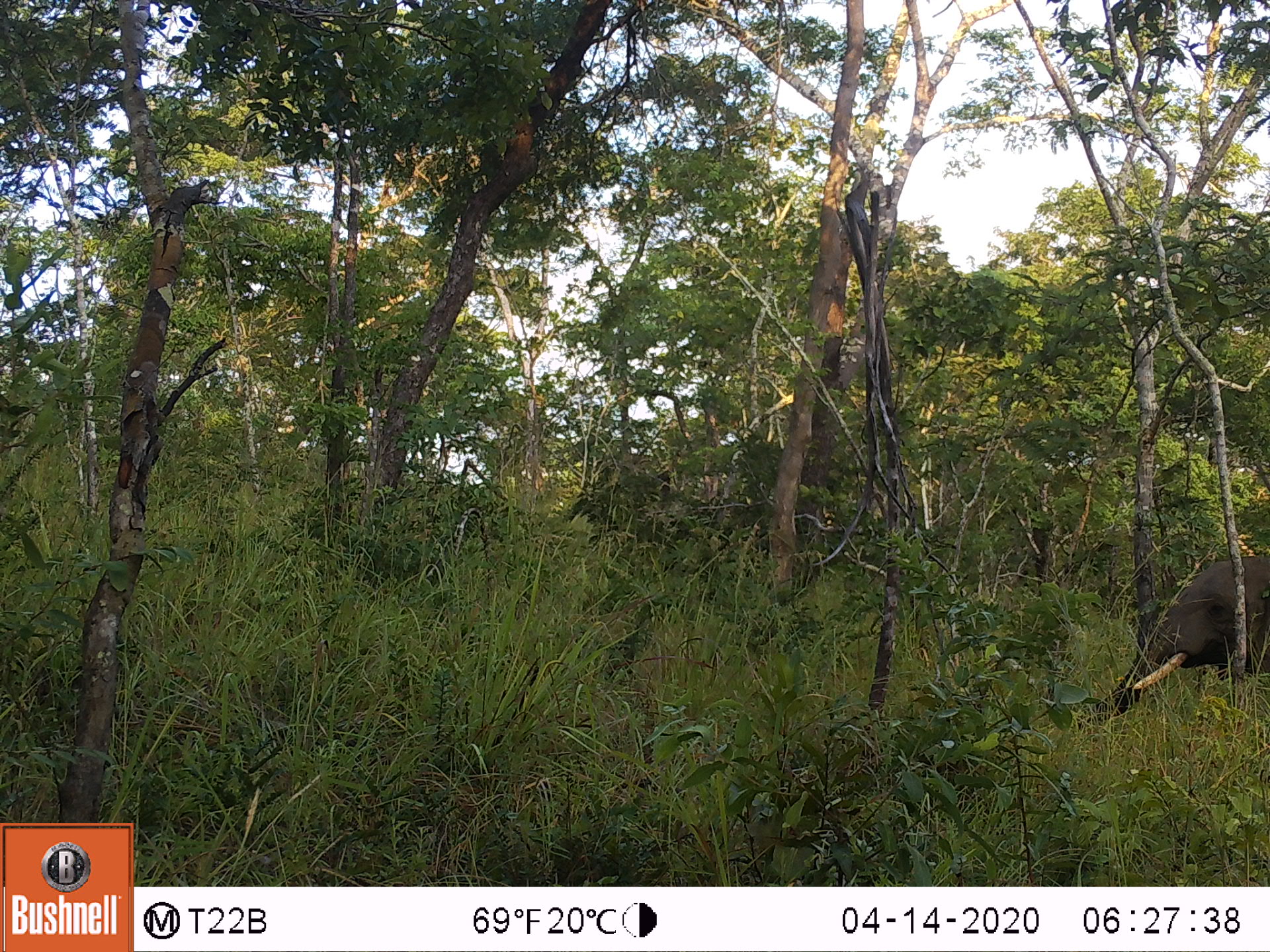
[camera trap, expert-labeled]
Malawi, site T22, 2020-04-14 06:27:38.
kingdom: Animalia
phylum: Chordata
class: Mammalia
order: Proboscidea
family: Elephantidae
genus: Loxodonta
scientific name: Loxodonta africana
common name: african savanna elephant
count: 1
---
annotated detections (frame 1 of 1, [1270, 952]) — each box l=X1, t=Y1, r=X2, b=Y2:
african savanna elephant: l=1077, t=552, r=1267, b=750